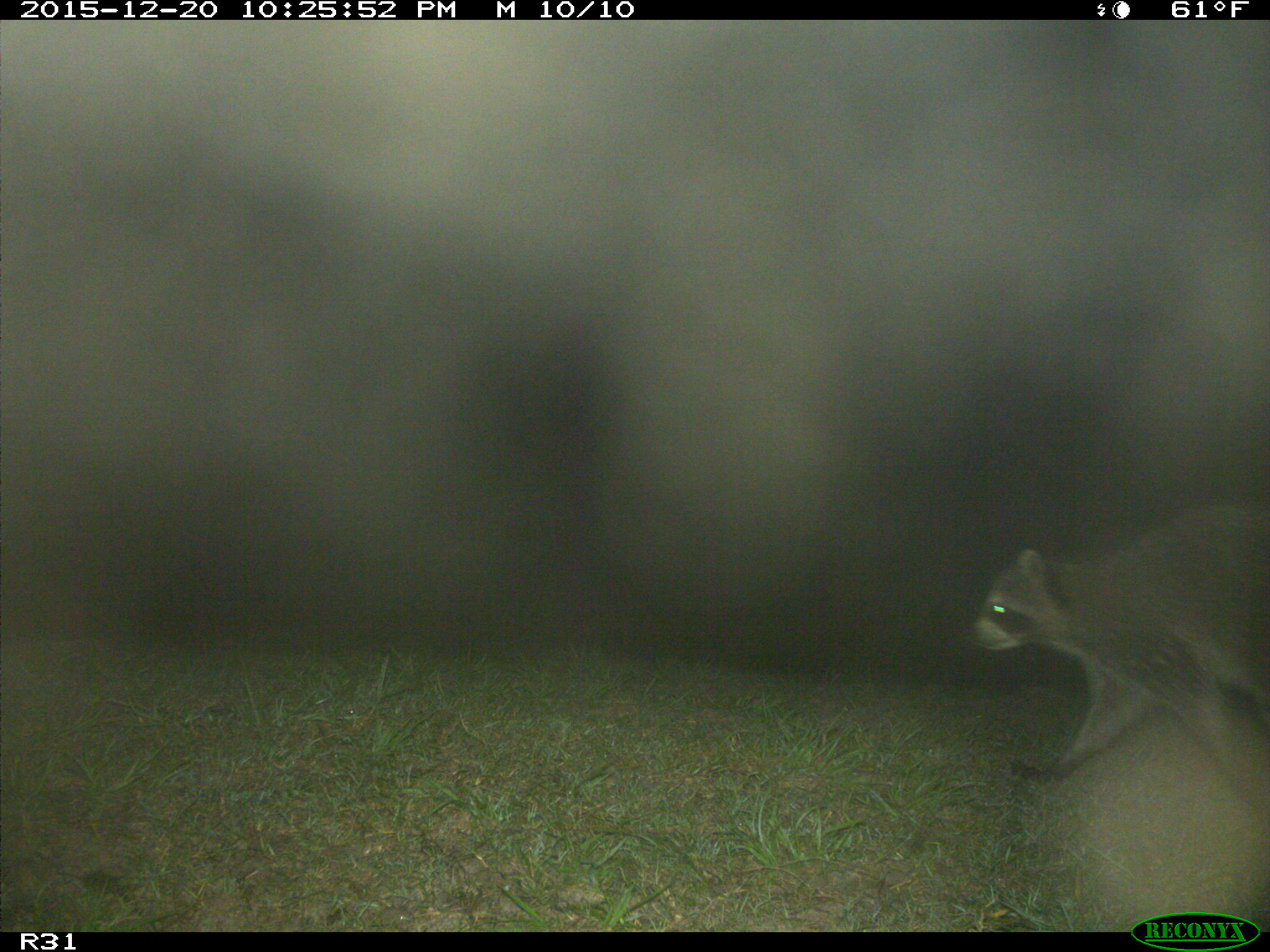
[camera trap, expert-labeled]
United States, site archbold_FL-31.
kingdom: Animalia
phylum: Chordata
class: Mammalia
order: Carnivora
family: Procyonidae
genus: Procyon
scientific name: Procyon lotor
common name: common raccoon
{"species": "Procyon lotor (common raccoon)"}